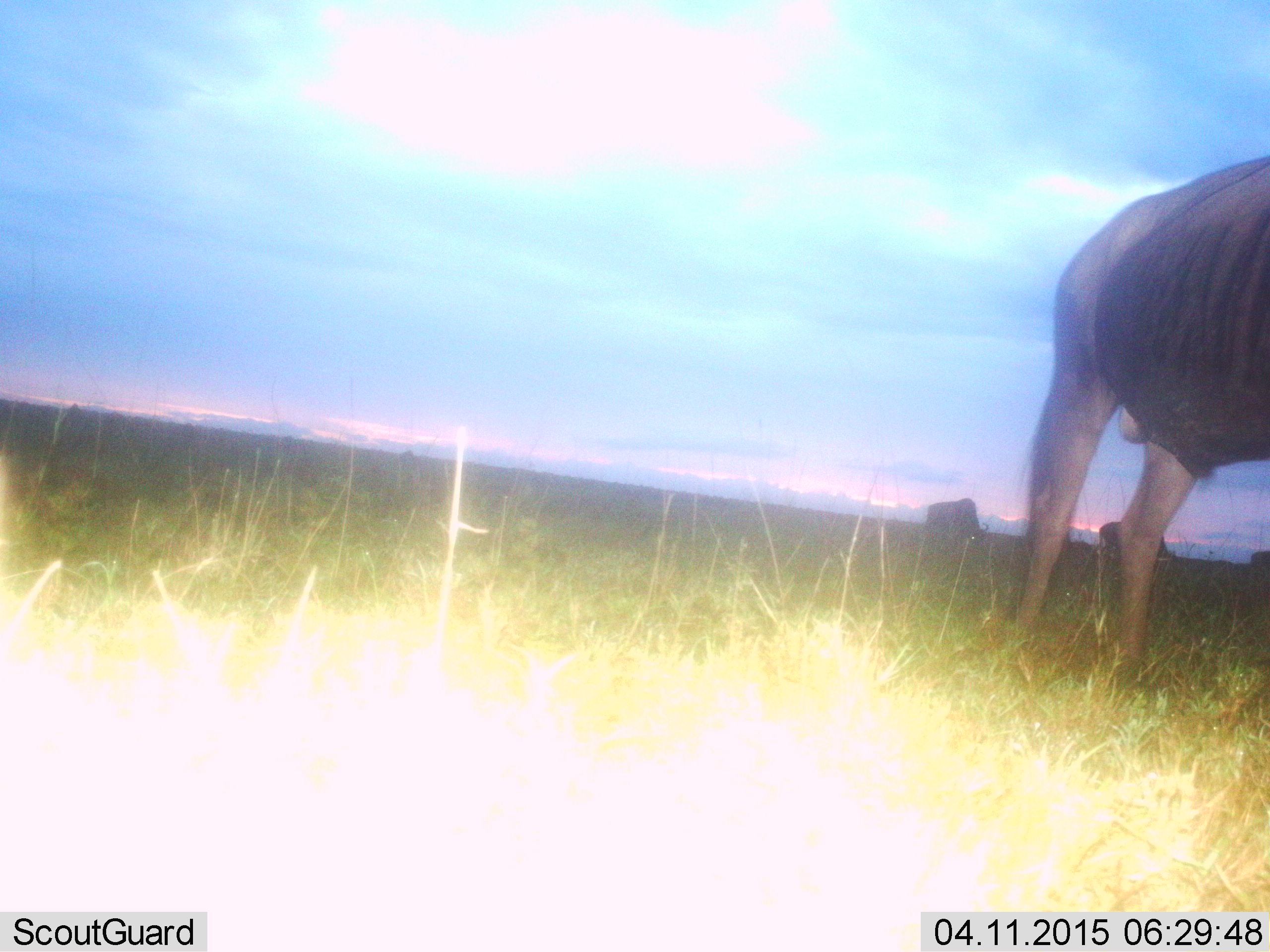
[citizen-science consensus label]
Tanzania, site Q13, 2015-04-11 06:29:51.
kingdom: Animalia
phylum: Chordata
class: Mammalia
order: Artiodactyla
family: Bovidae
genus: Connochaetes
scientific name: Connochaetes taurinus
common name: blue wildebeest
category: wildebeest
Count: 4.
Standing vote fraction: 80%.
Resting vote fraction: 0%.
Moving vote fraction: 0%.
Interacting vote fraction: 0%.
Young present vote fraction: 0%.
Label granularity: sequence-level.